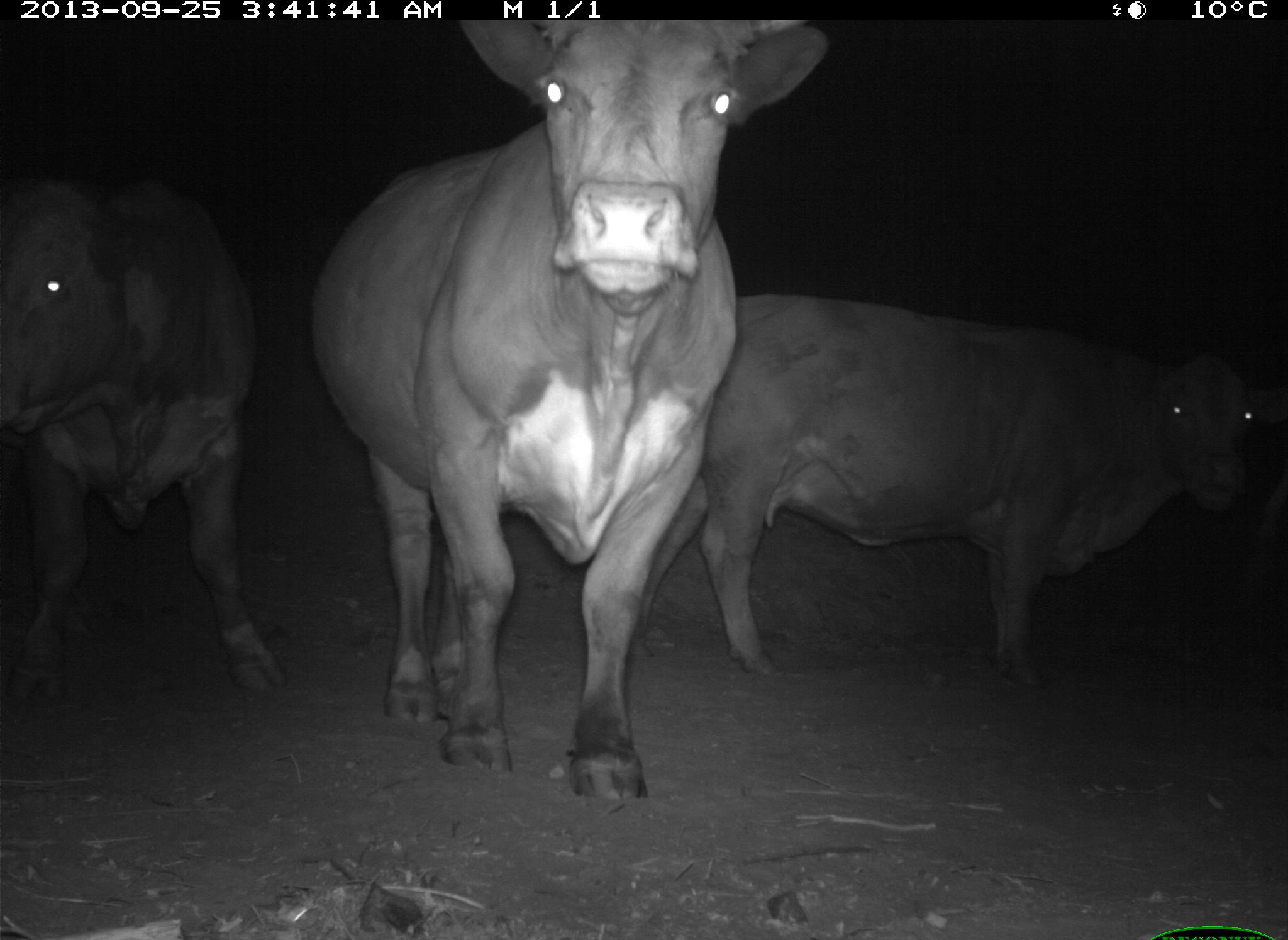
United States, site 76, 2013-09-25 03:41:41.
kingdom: Animalia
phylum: Chordata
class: Mammalia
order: Artiodactyla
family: Bovidae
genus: Bos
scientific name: Bos taurus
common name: cow